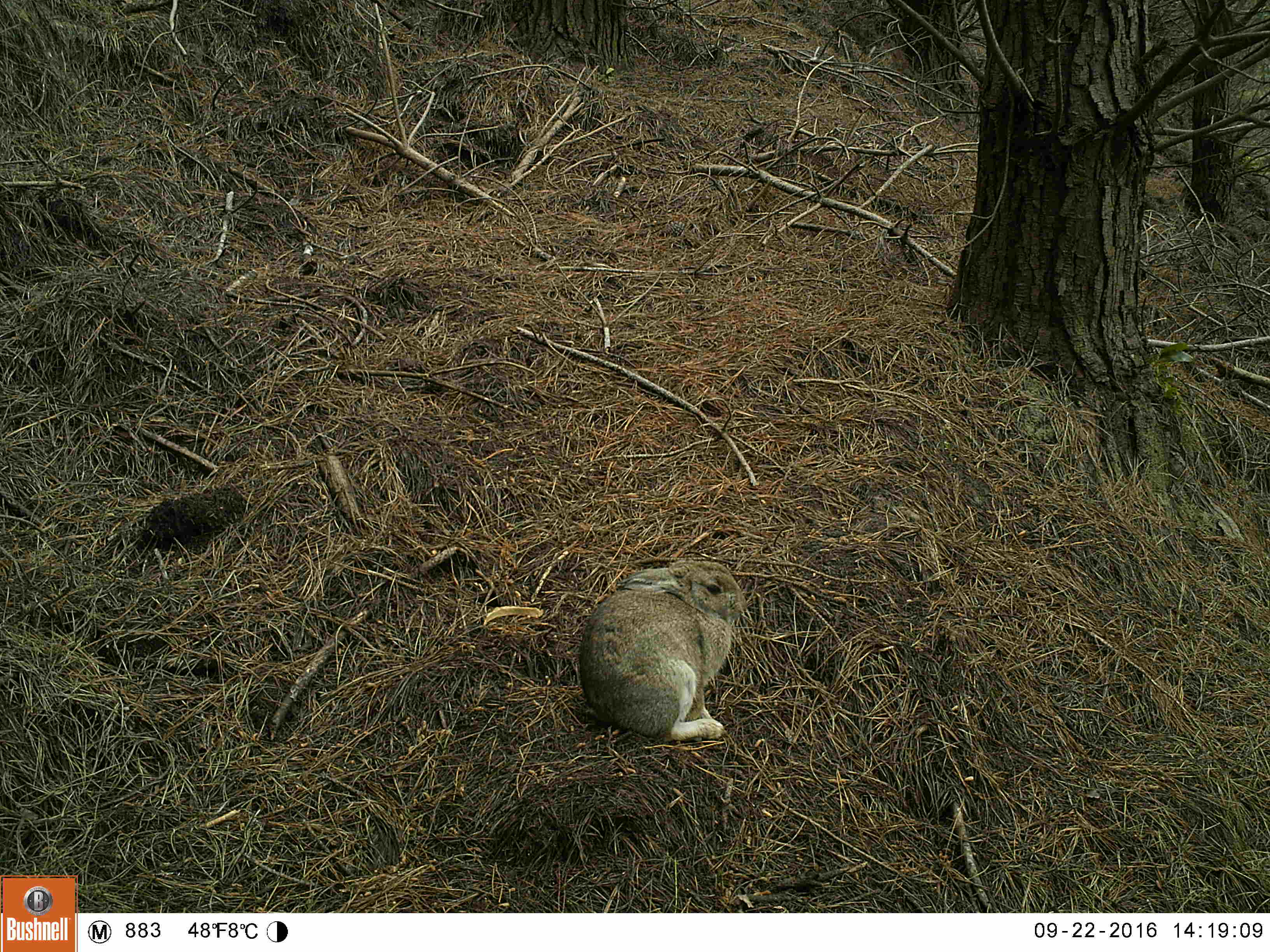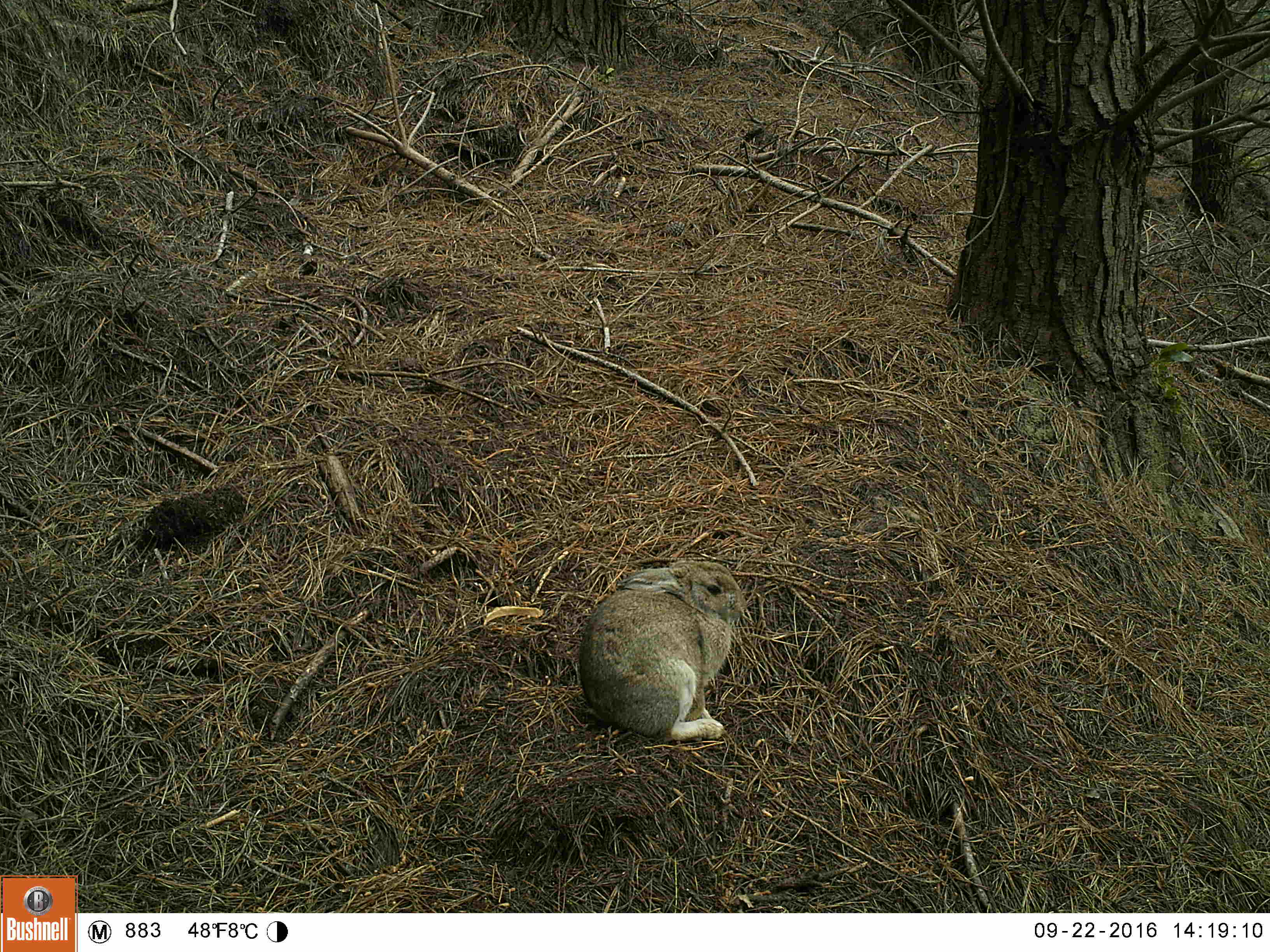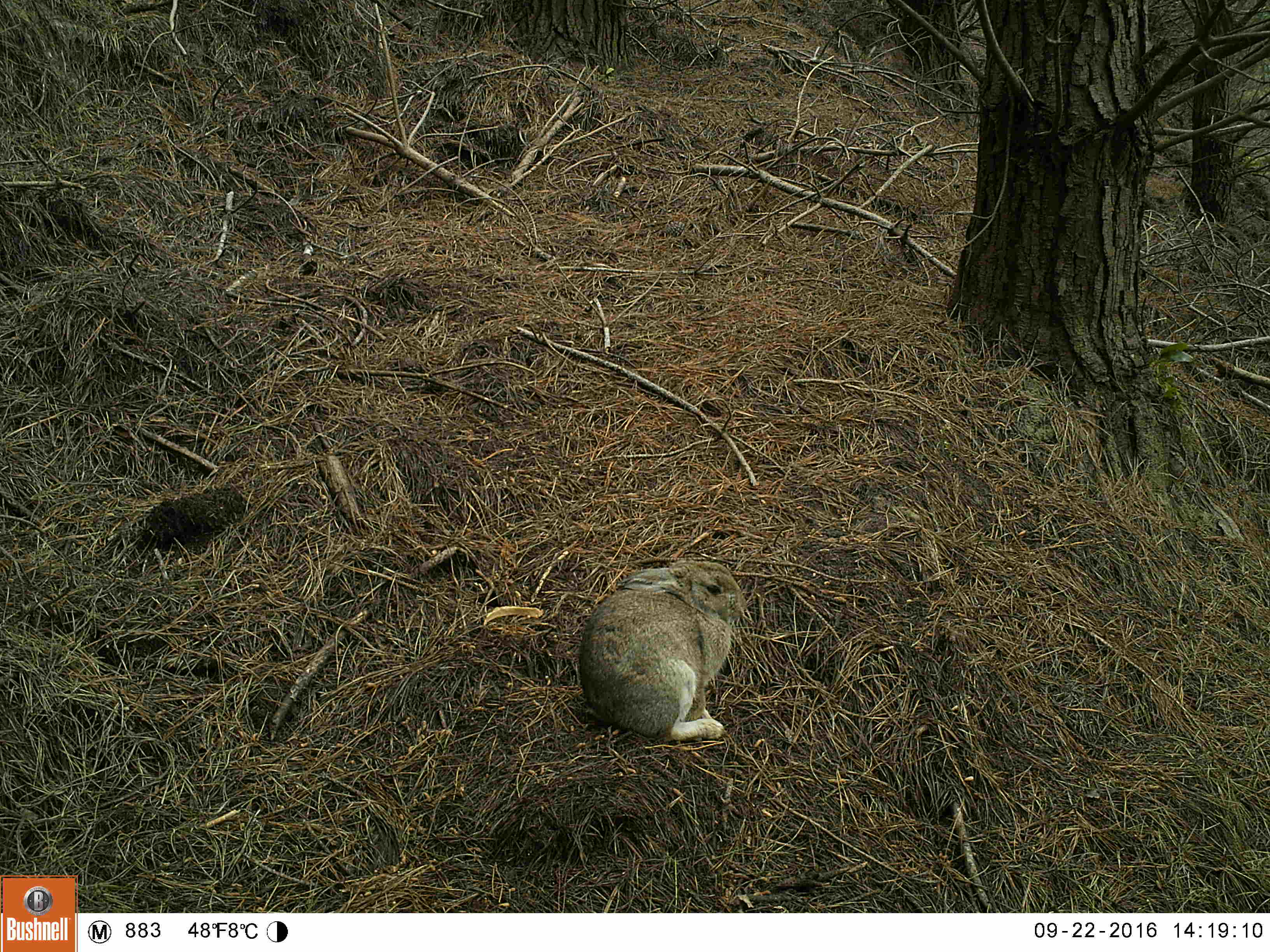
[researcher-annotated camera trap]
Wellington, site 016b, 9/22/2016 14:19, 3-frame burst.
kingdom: Animalia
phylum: Chordata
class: Mammalia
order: Lagomorpha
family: Leporidae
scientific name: Leporidae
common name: rabbit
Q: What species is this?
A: Rabbit (Leporidae).